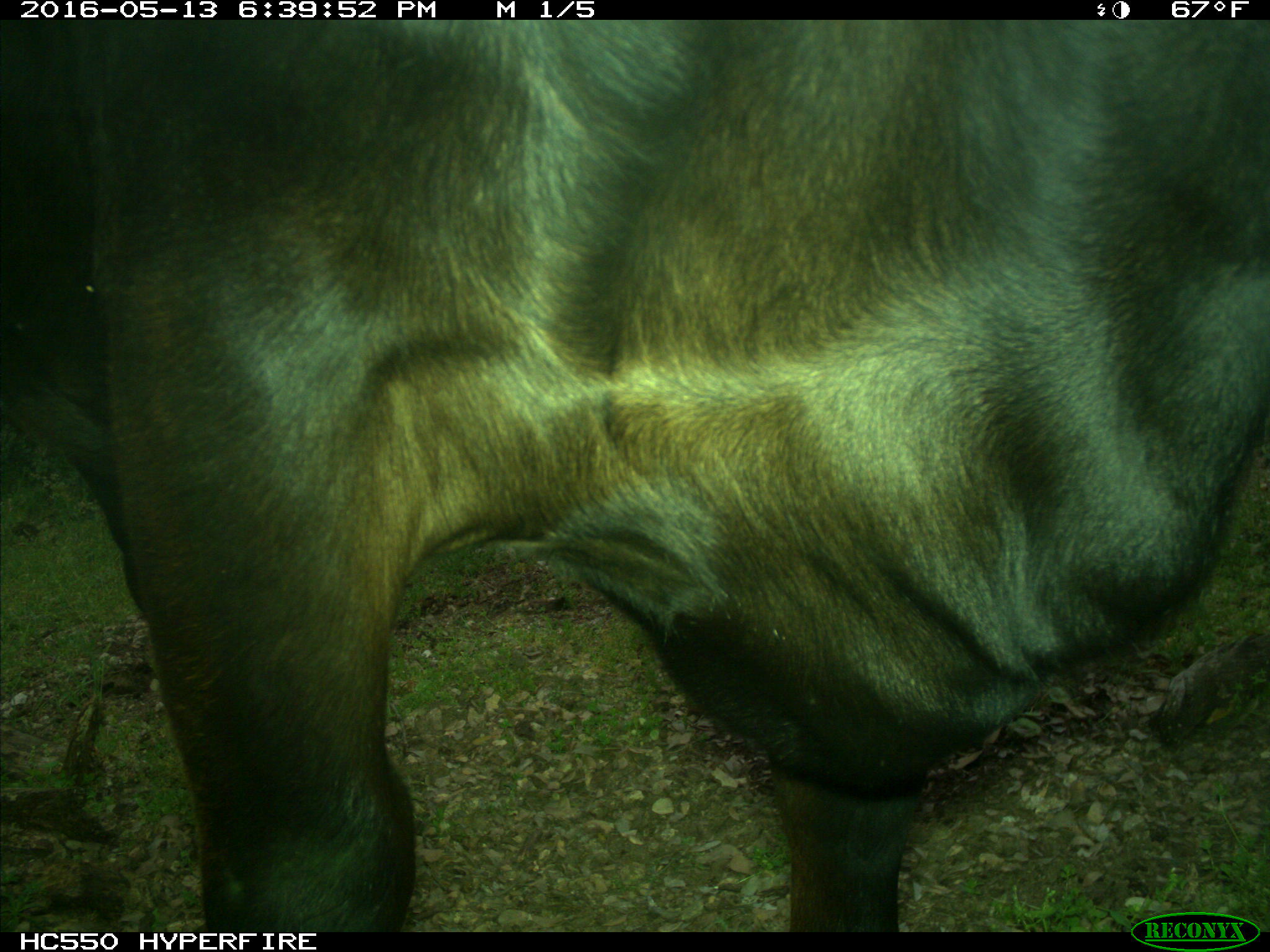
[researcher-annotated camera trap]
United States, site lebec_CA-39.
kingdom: Animalia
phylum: Chordata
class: Mammalia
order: Artiodactyla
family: Bovidae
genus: Bos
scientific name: Bos taurus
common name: domestic cow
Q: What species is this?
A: Bos taurus (domestic cow).